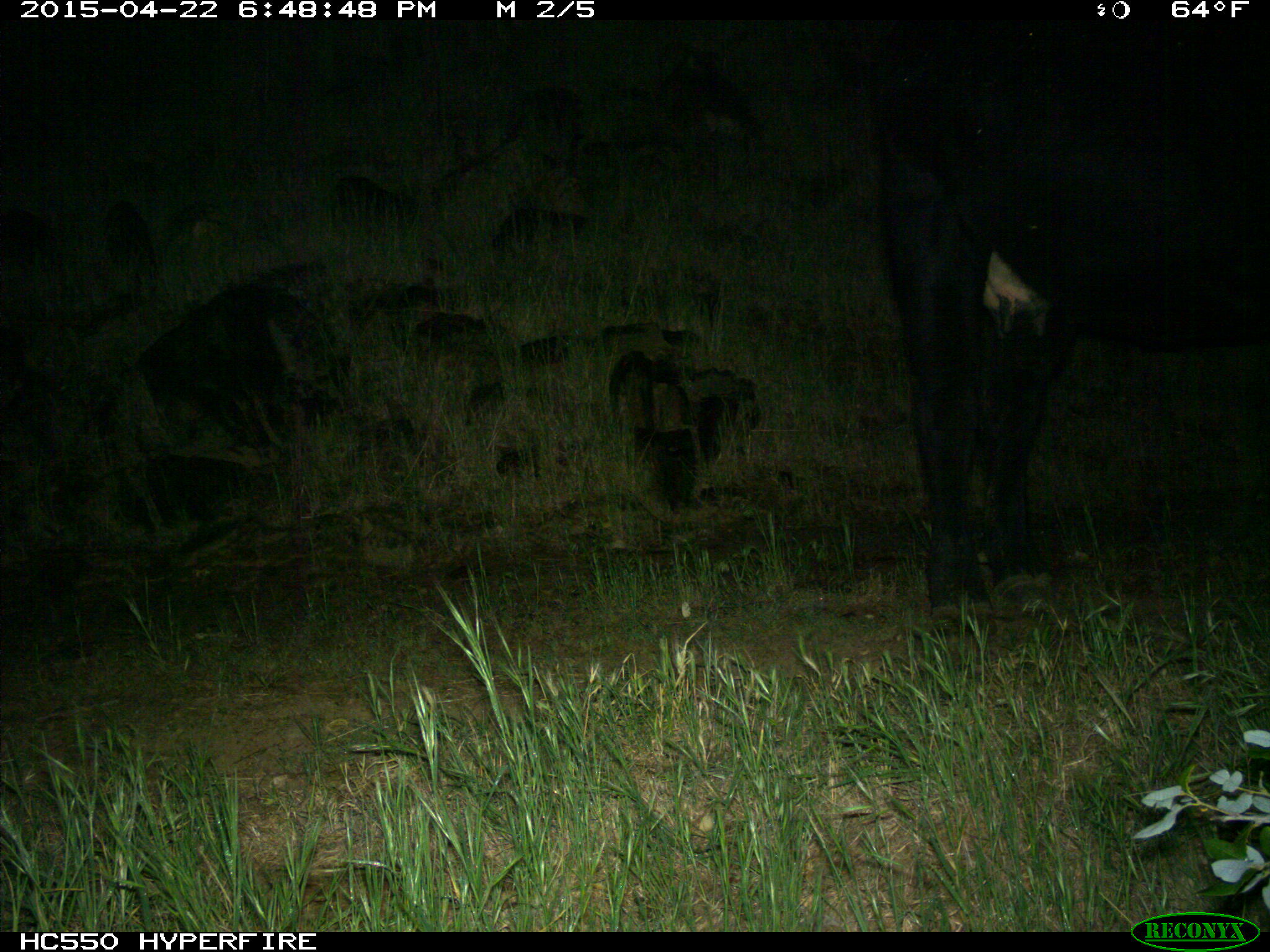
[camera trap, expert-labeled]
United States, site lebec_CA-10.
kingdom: Animalia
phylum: Chordata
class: Mammalia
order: Artiodactyla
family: Bovidae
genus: Bos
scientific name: Bos taurus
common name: domestic cow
Bos taurus (domestic cow).